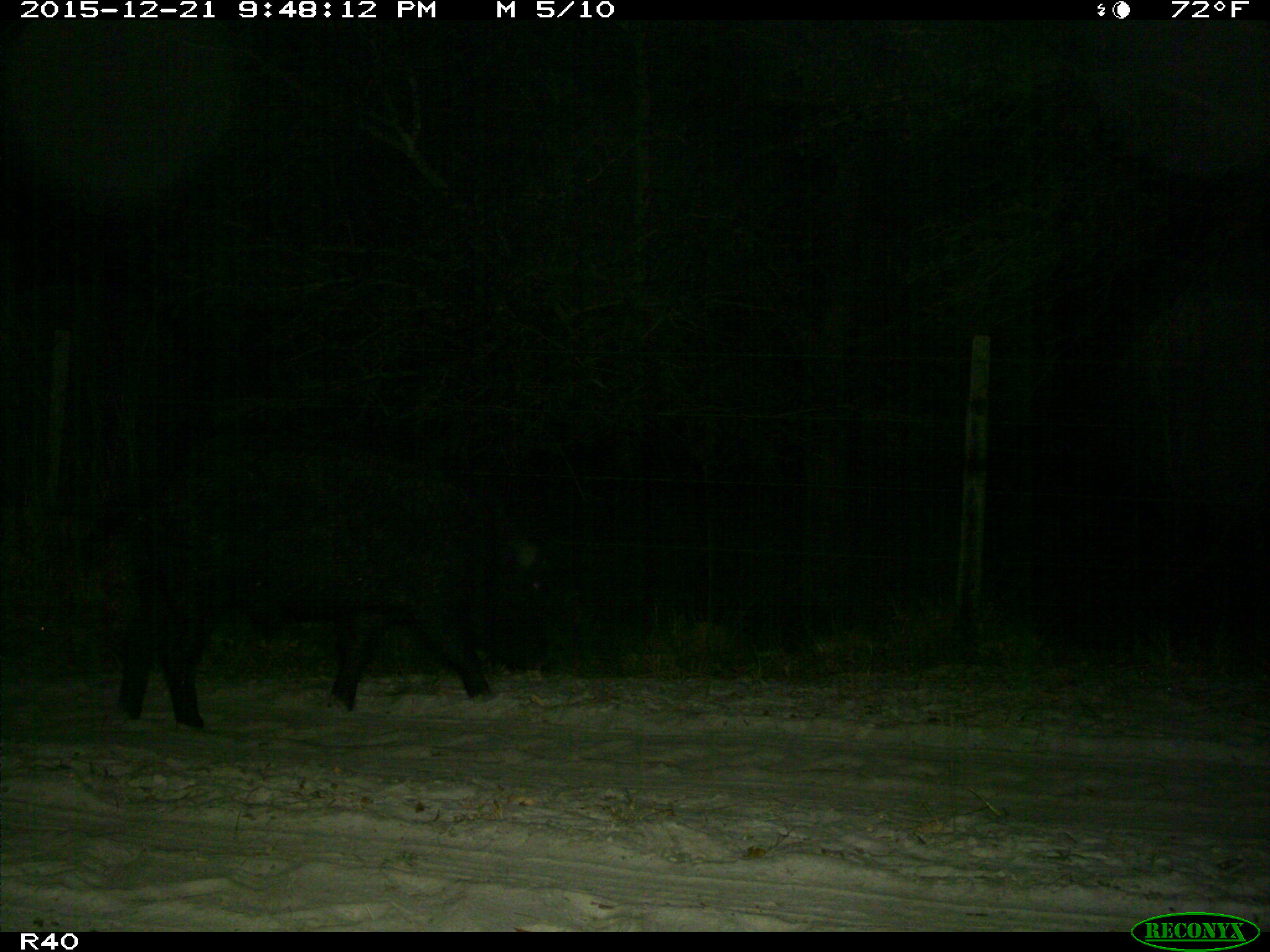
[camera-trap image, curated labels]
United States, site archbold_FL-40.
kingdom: Animalia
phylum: Chordata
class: Mammalia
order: Artiodactyla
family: Suidae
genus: Sus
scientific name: Sus scrofa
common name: wild boar